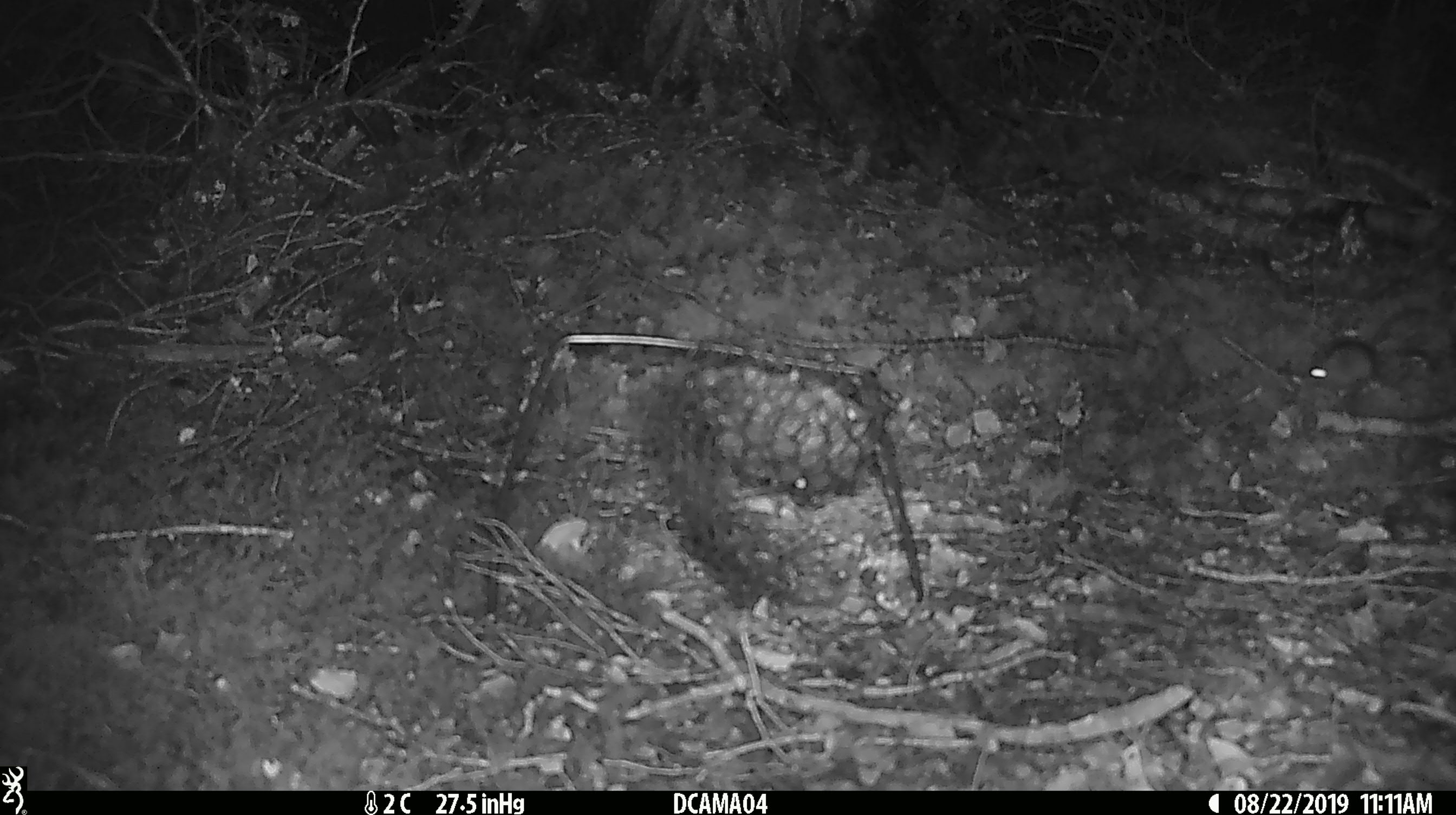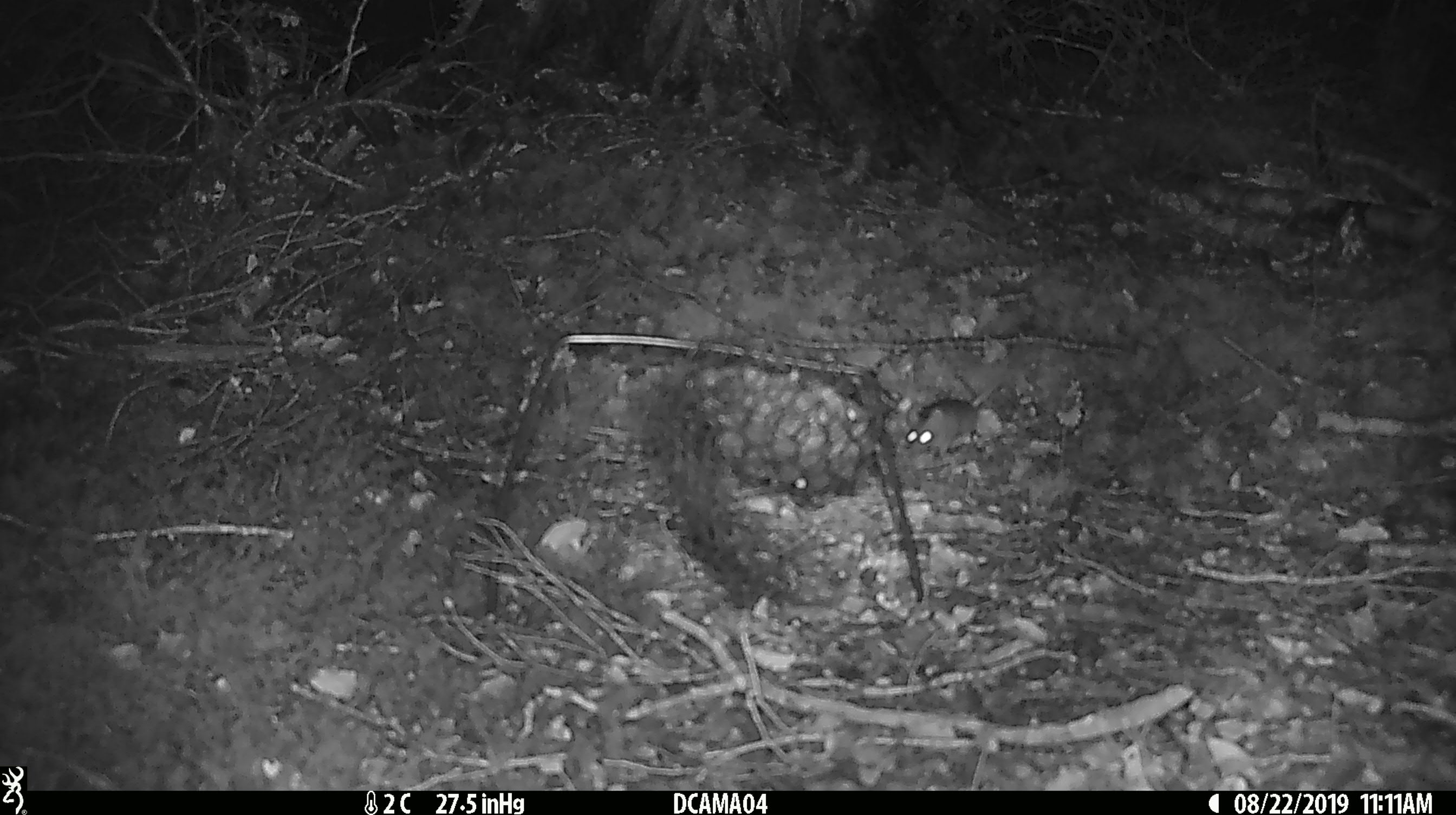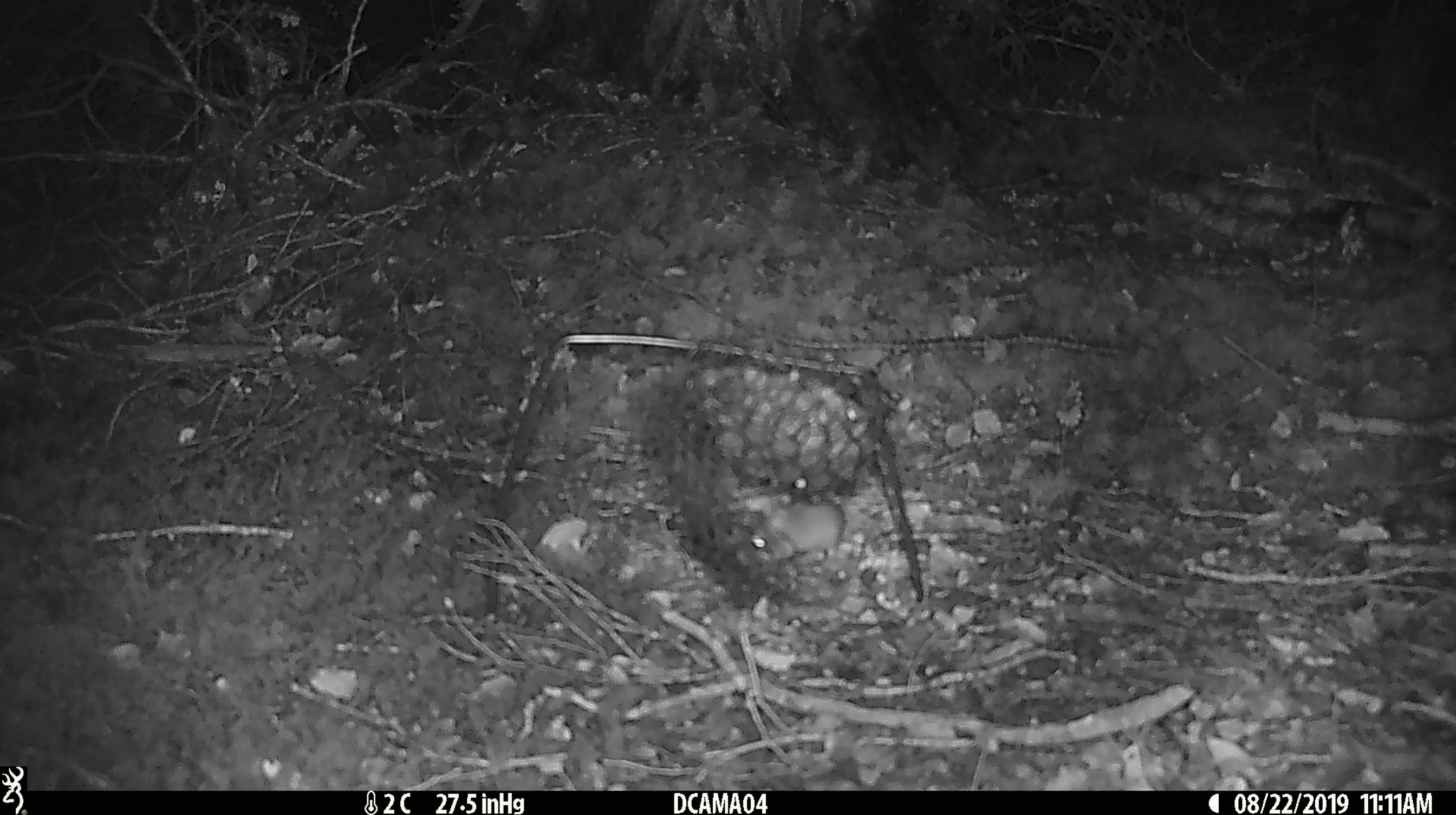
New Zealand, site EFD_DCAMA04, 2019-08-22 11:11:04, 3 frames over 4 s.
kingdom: Animalia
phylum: Chordata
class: Mammalia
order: Rodentia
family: Muridae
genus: Mus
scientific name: Mus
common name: mouse